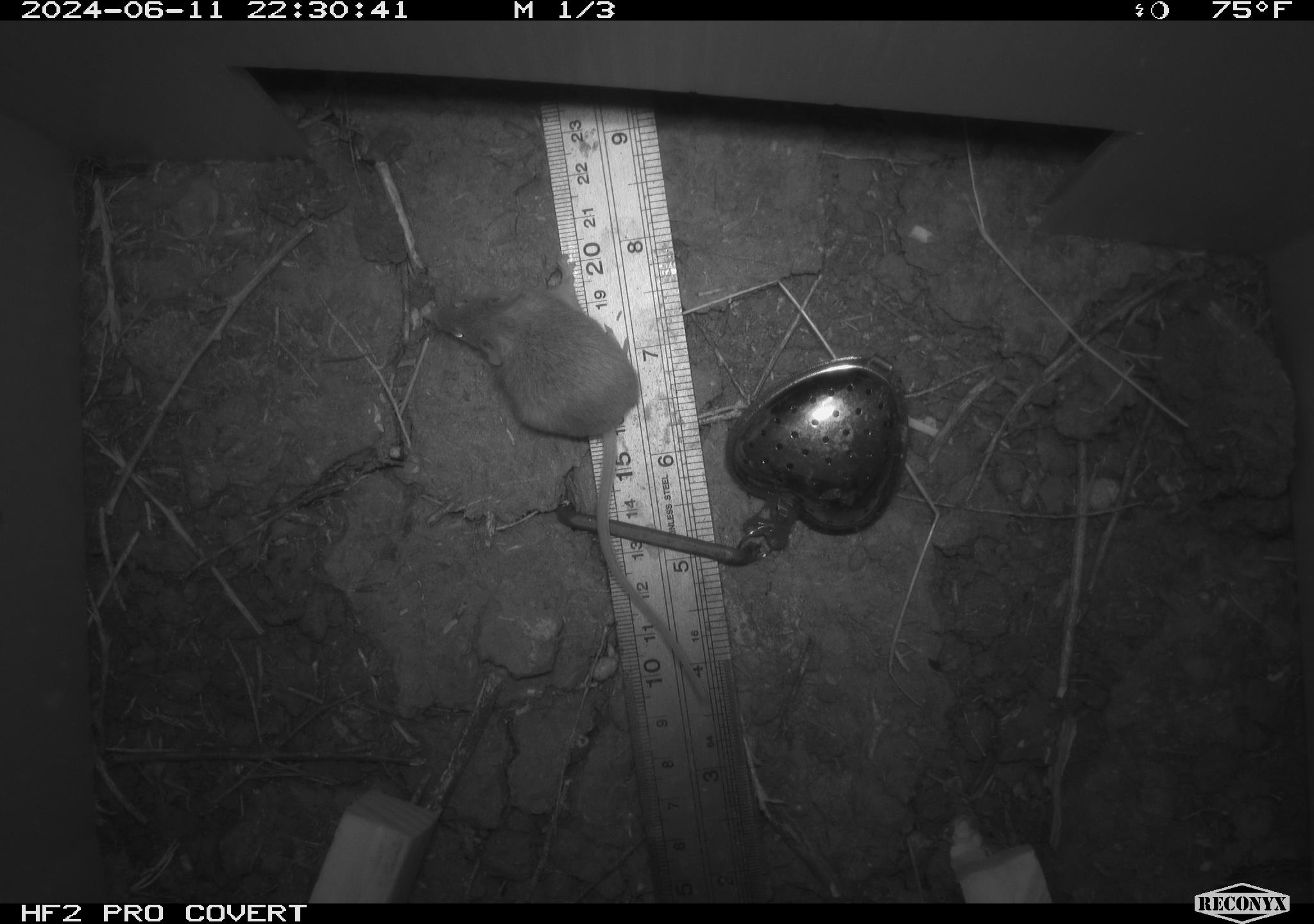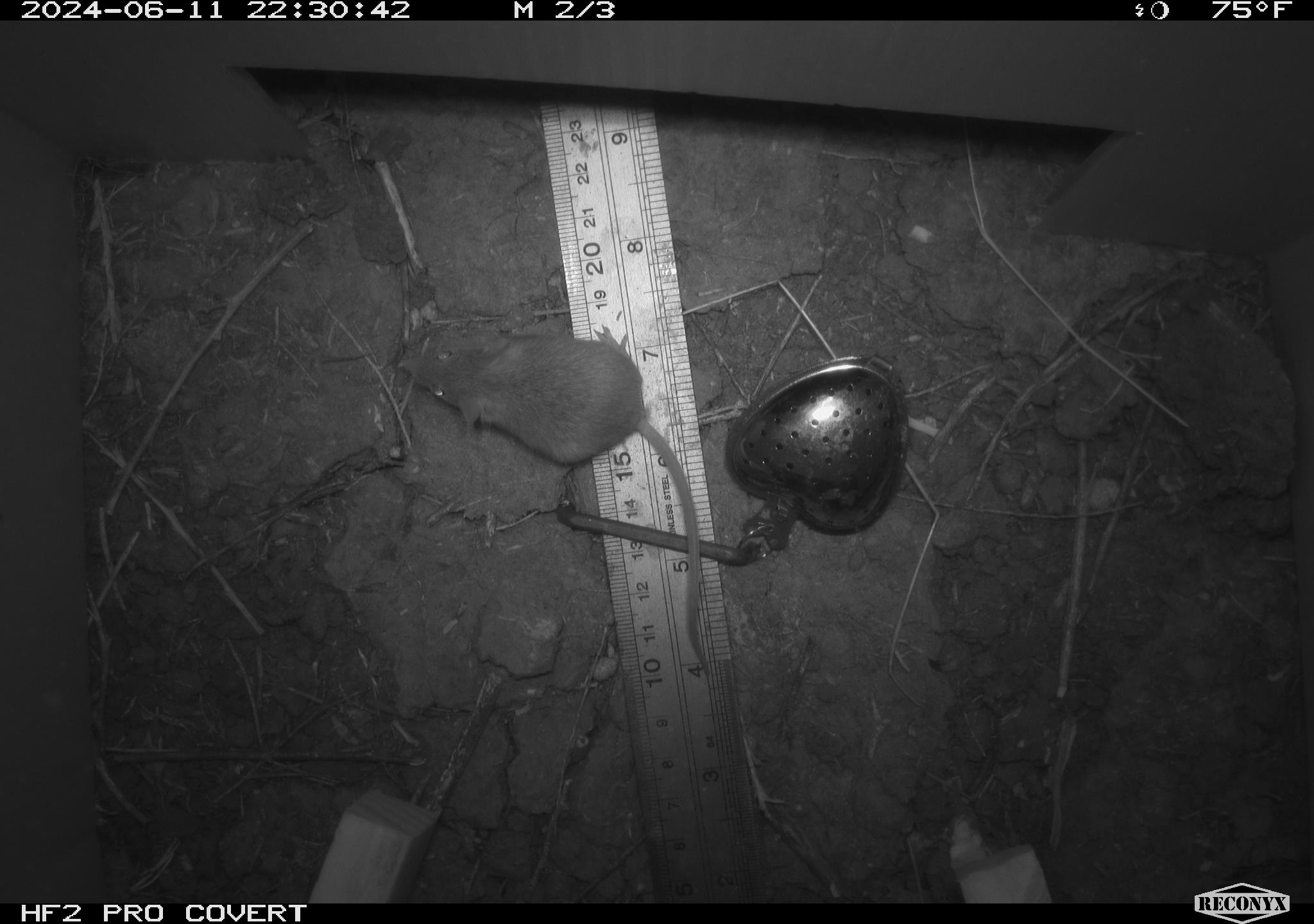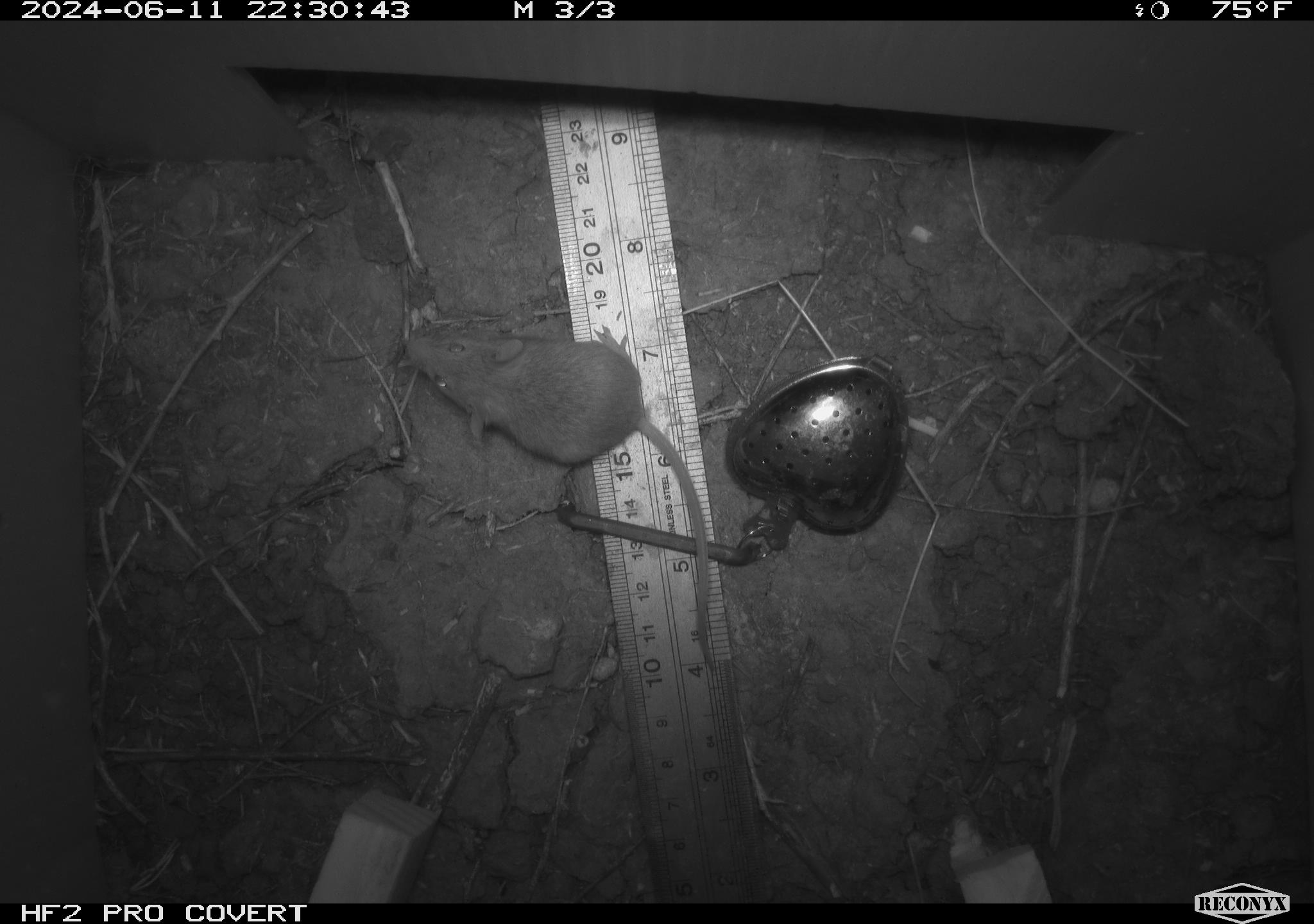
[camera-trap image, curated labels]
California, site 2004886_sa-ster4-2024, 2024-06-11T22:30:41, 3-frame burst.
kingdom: Animalia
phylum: Chordata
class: Mammalia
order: Rodentia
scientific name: Rodentia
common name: mouse species